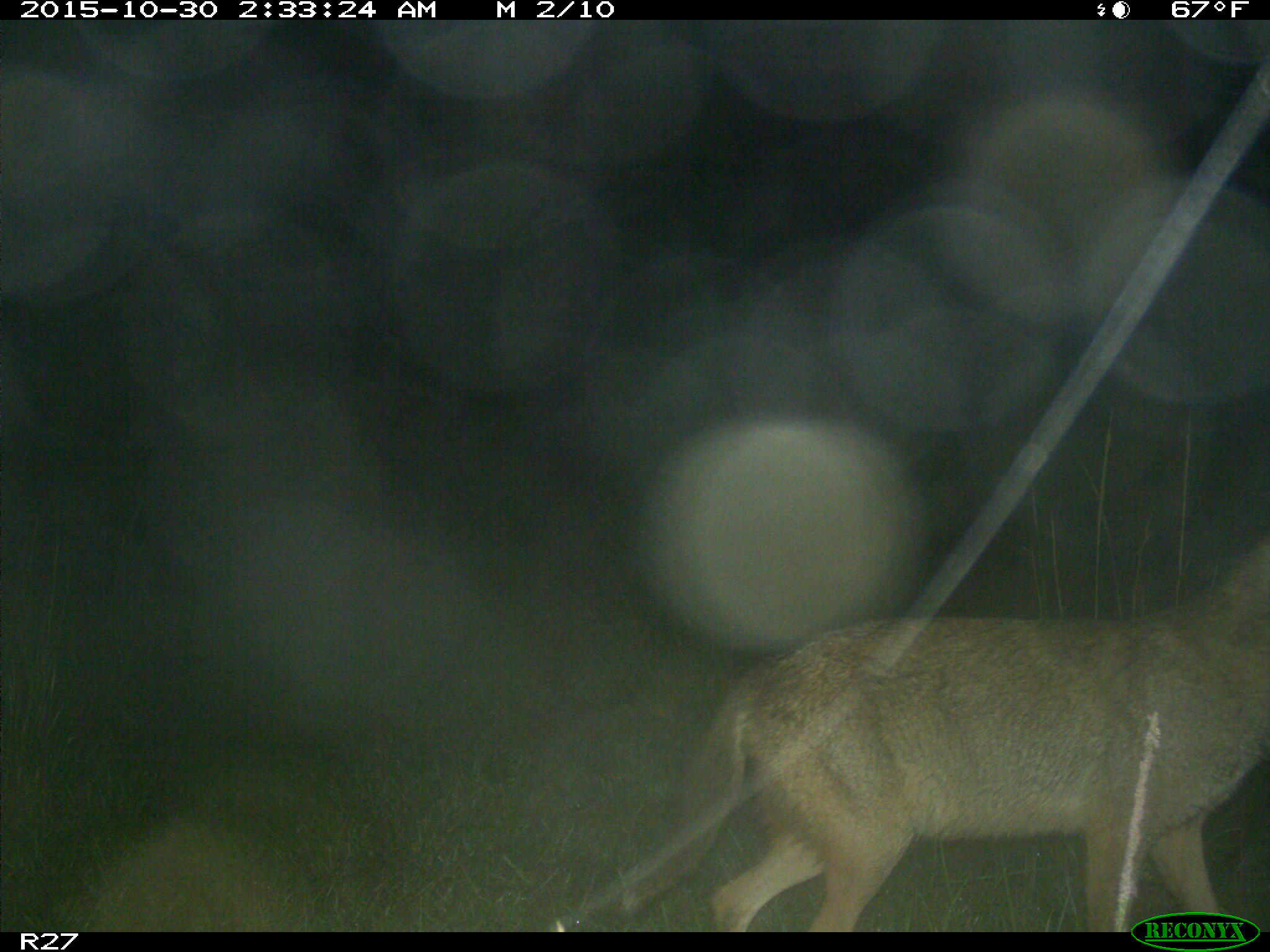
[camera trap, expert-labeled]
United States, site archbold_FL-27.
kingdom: Animalia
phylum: Chordata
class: Mammalia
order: Carnivora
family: Canidae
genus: Canis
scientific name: Canis latrans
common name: coyote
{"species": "Canis latrans (coyote)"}